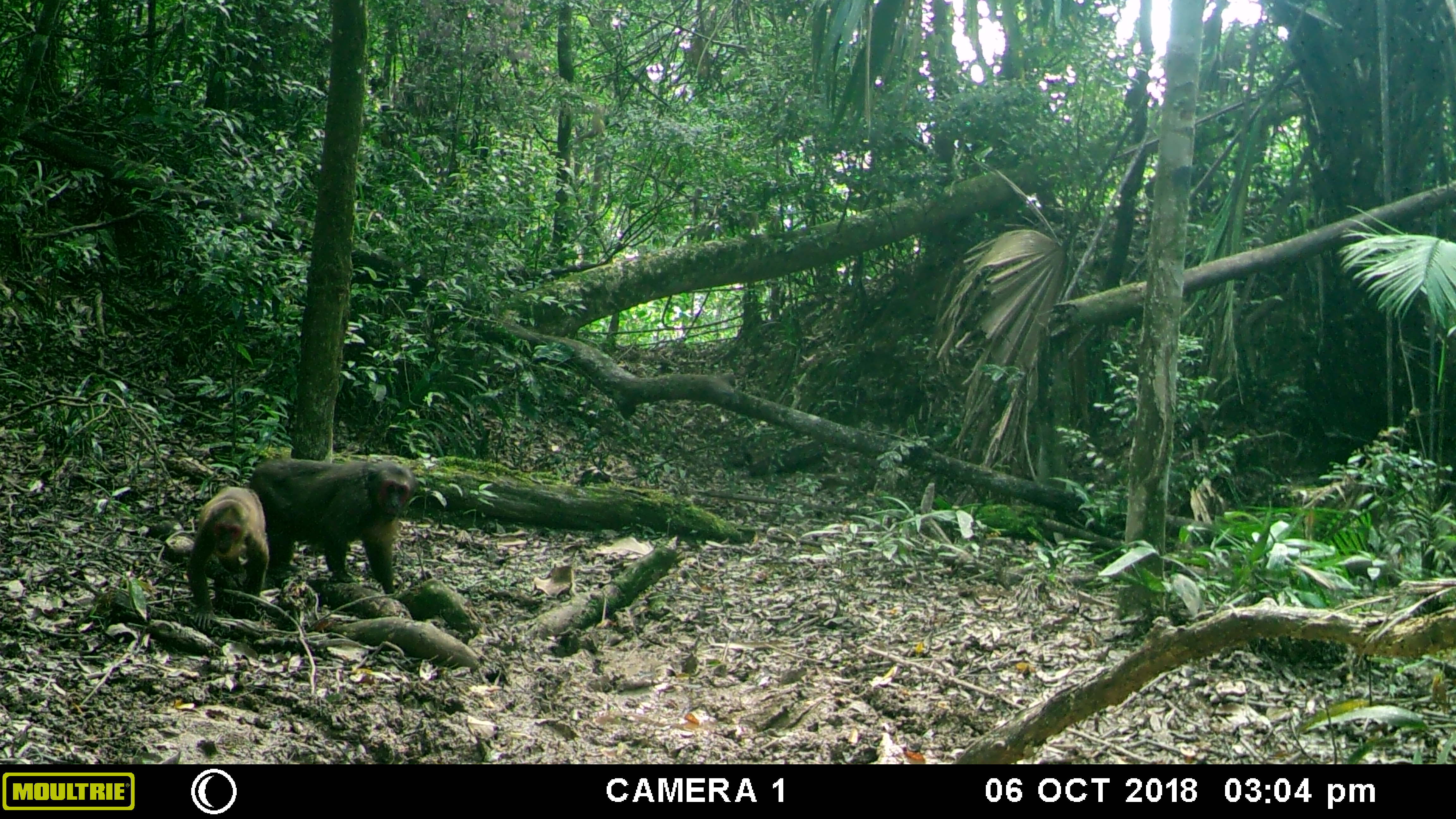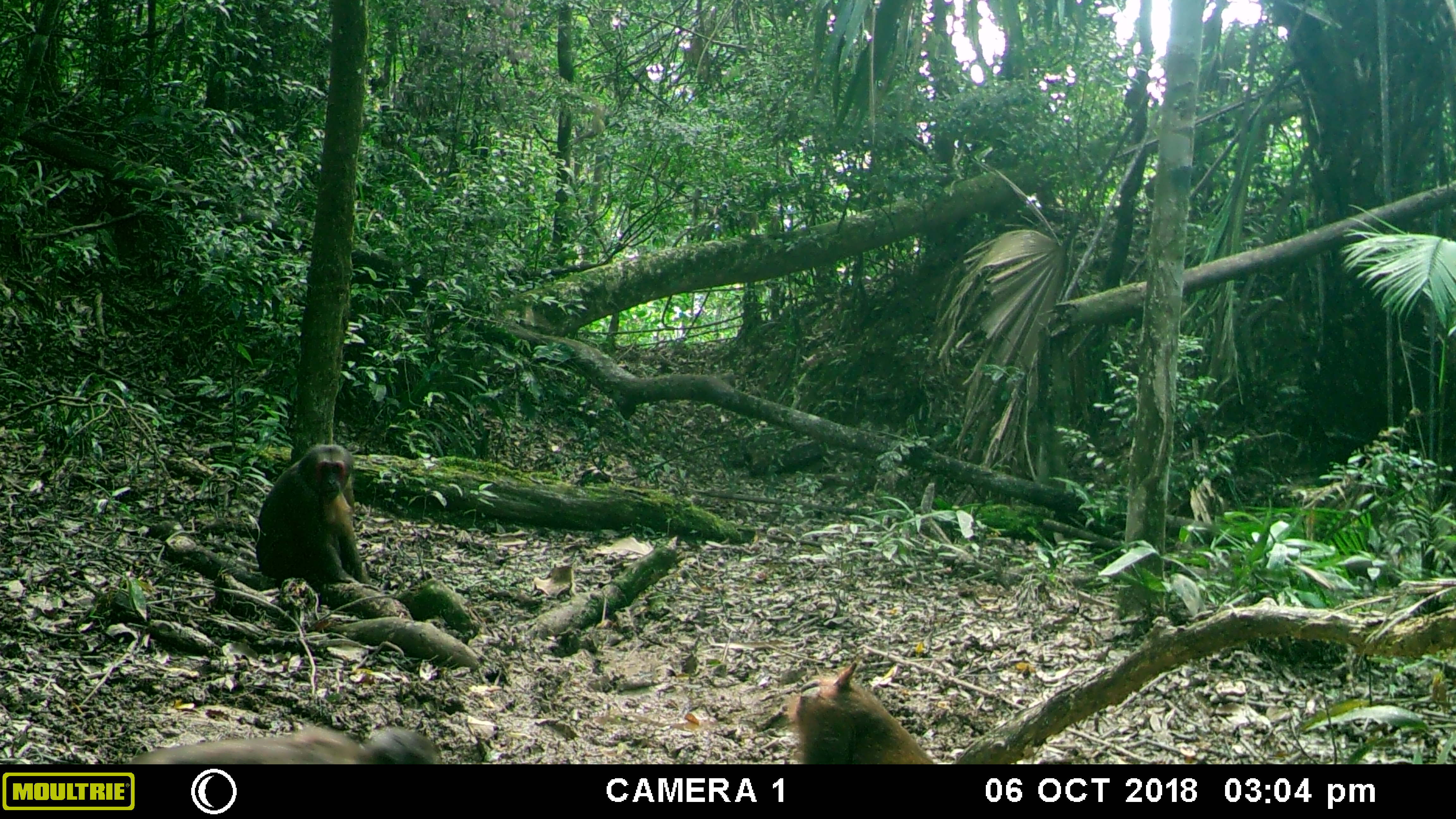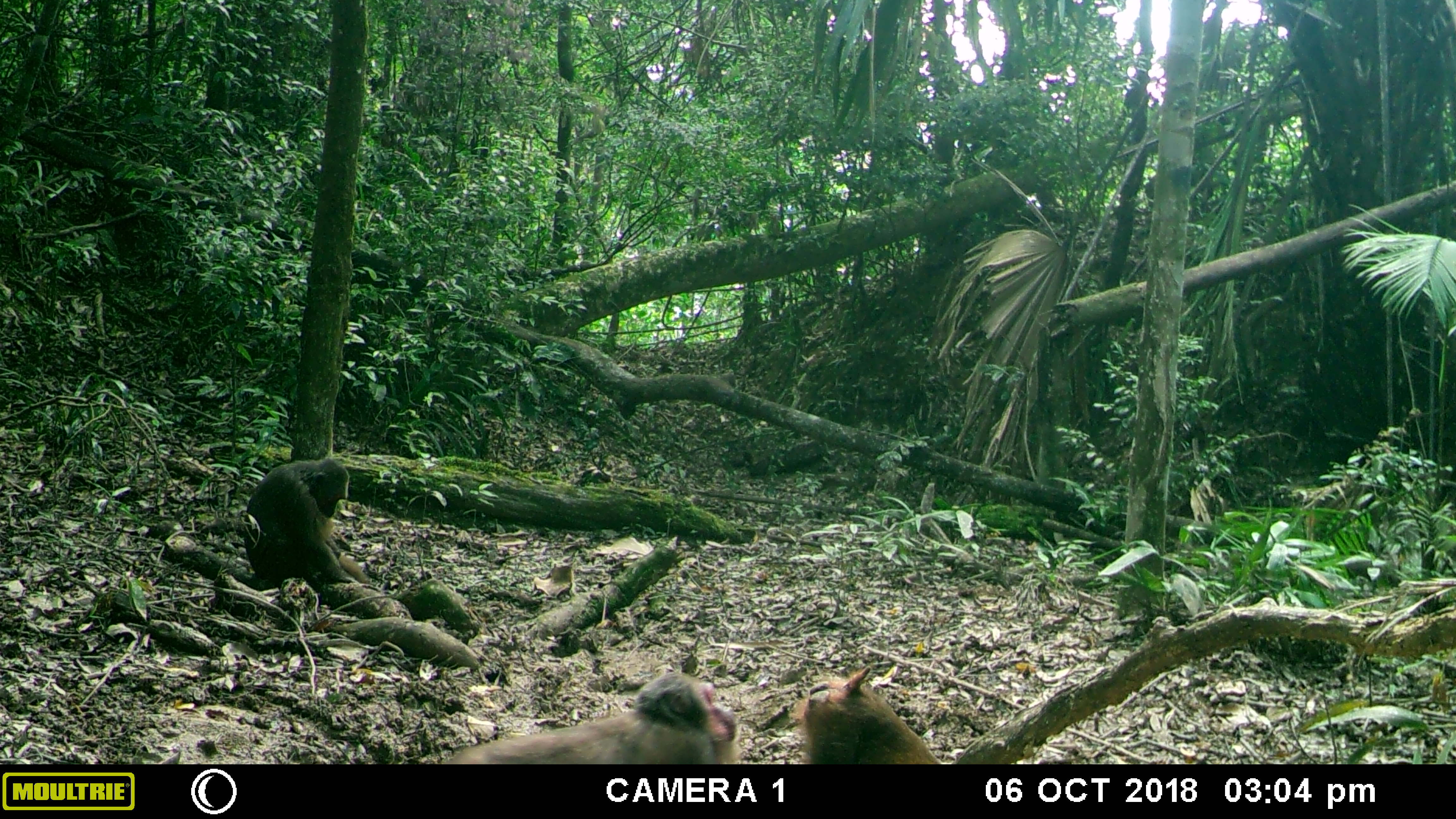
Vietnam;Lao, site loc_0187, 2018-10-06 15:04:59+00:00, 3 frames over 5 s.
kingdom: Animalia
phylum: Chordata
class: Mammalia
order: Primates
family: Cercopithecidae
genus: Macaca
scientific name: Macaca arctoides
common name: stump-tailed macaque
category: stump tailed macaque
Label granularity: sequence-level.